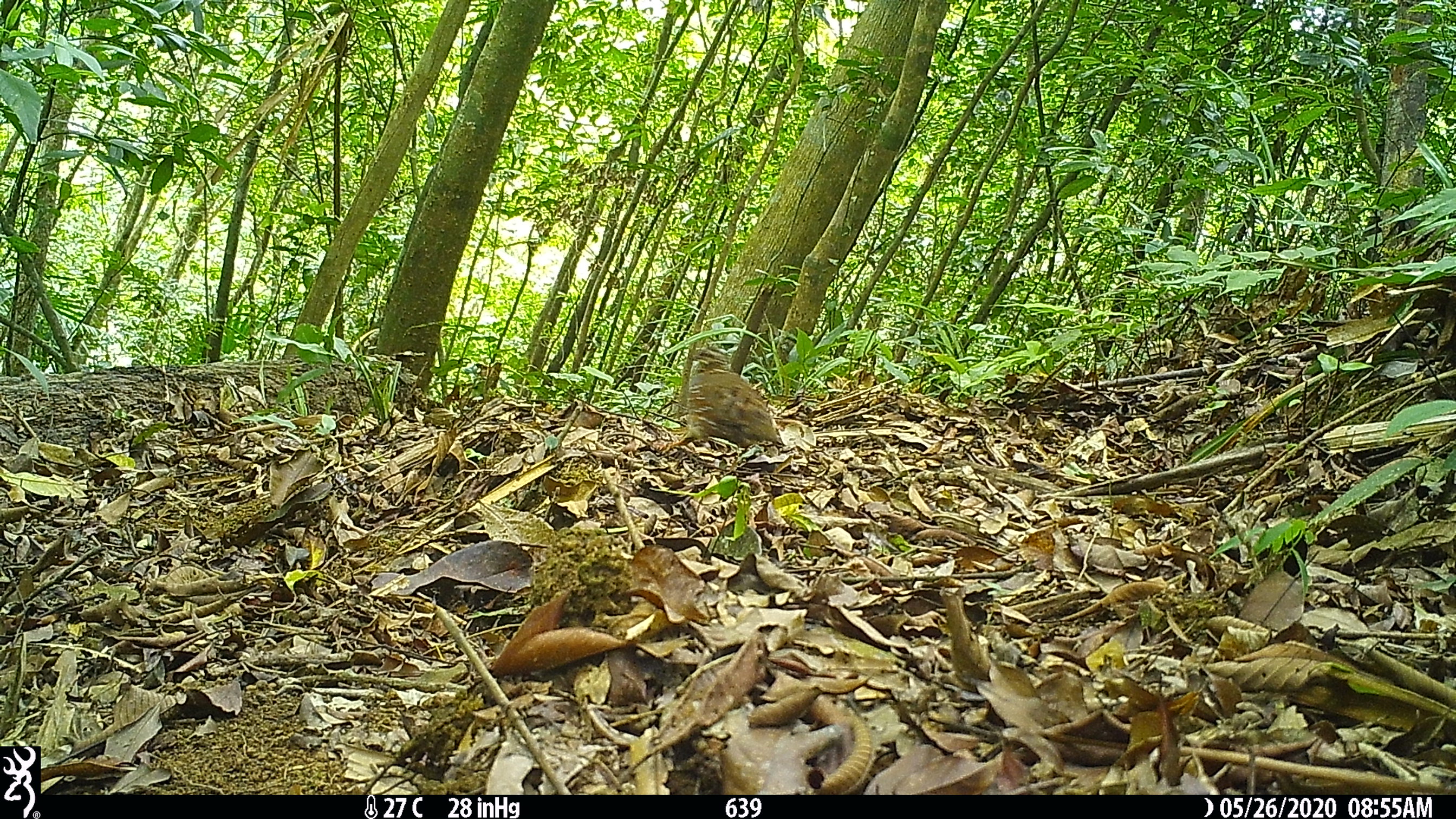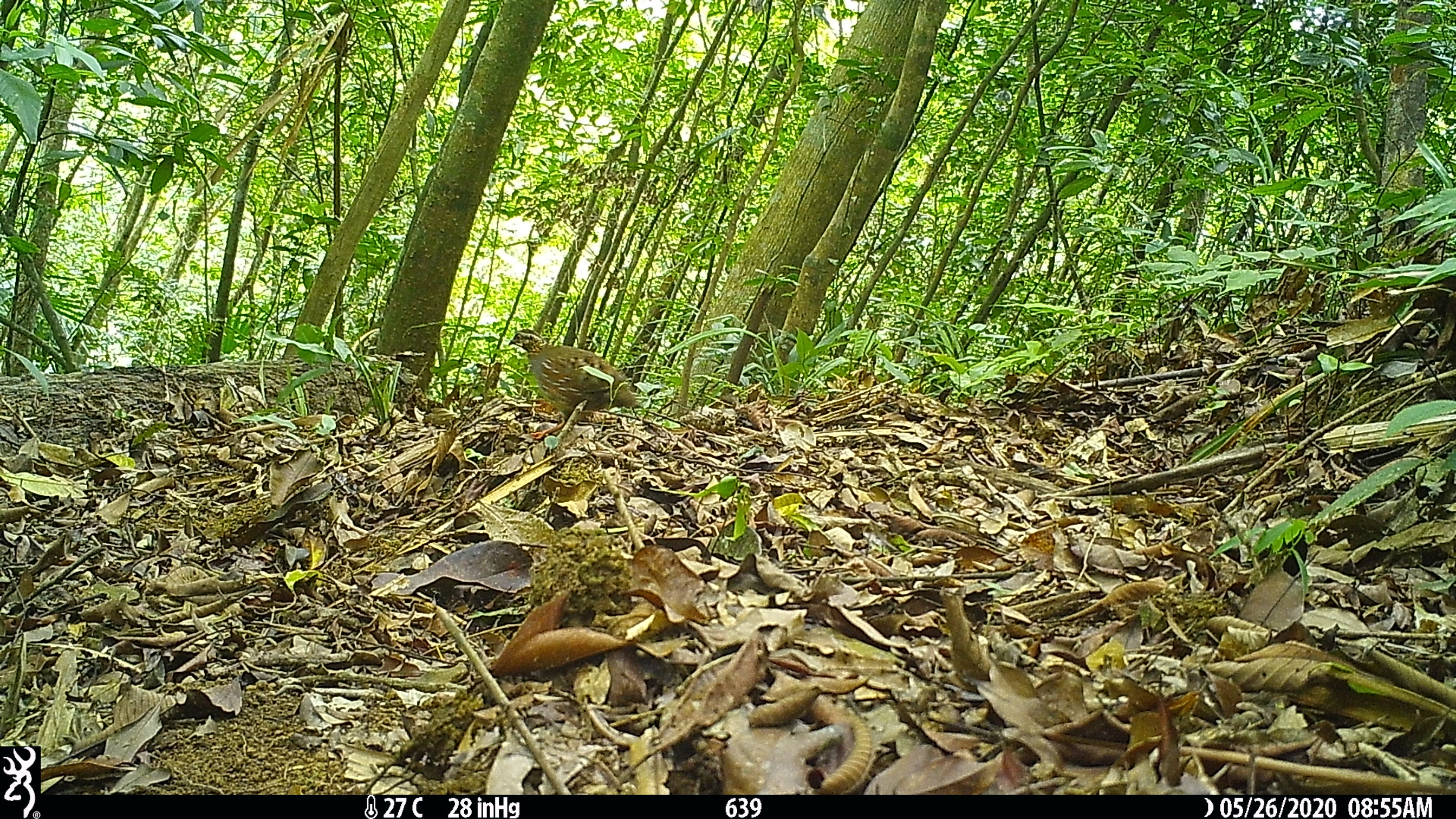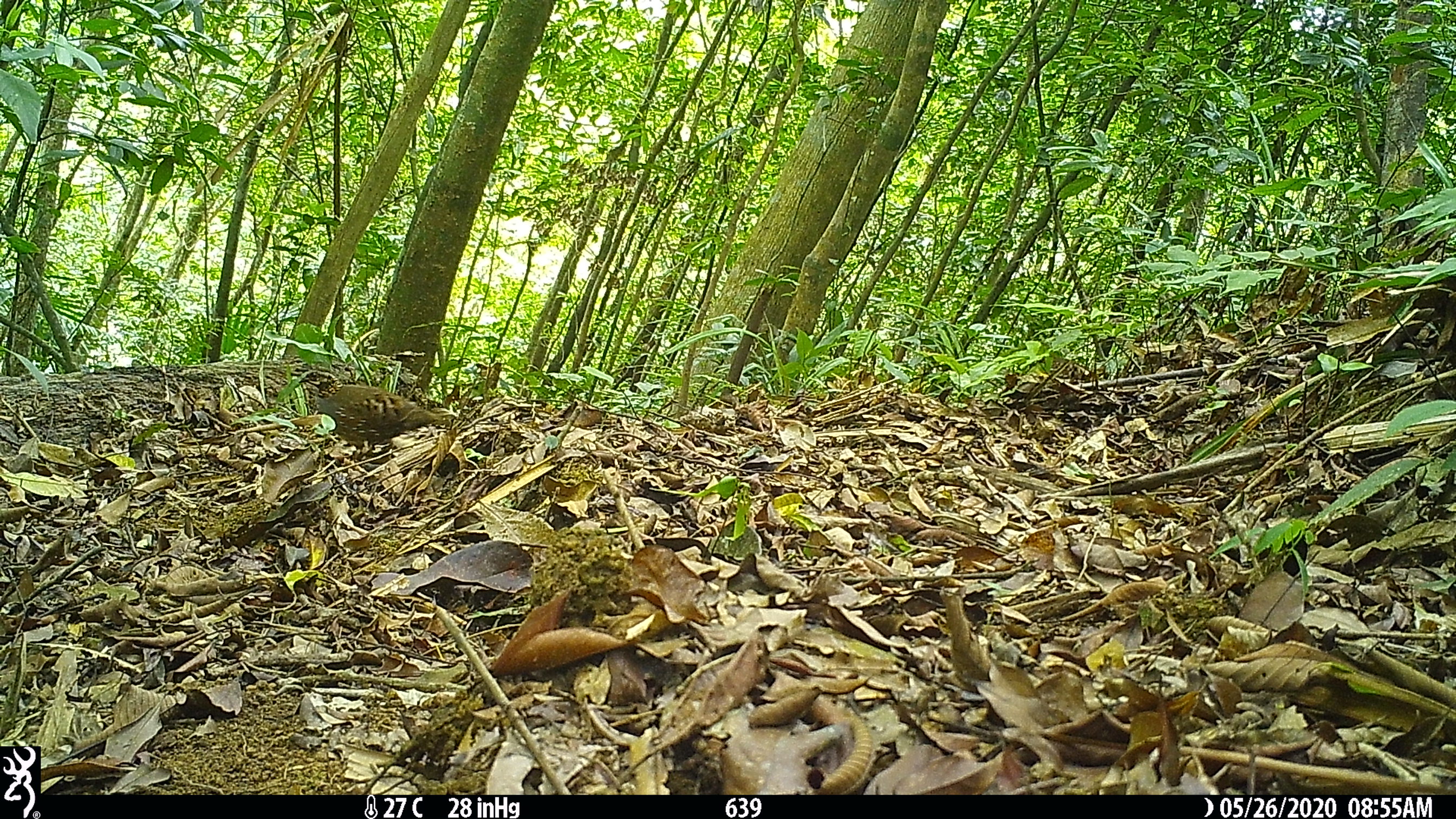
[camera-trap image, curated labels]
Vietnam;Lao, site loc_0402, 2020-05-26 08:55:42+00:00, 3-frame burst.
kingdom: Animalia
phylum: Chordata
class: Aves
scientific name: Aves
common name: bird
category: unidentified bird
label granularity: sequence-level